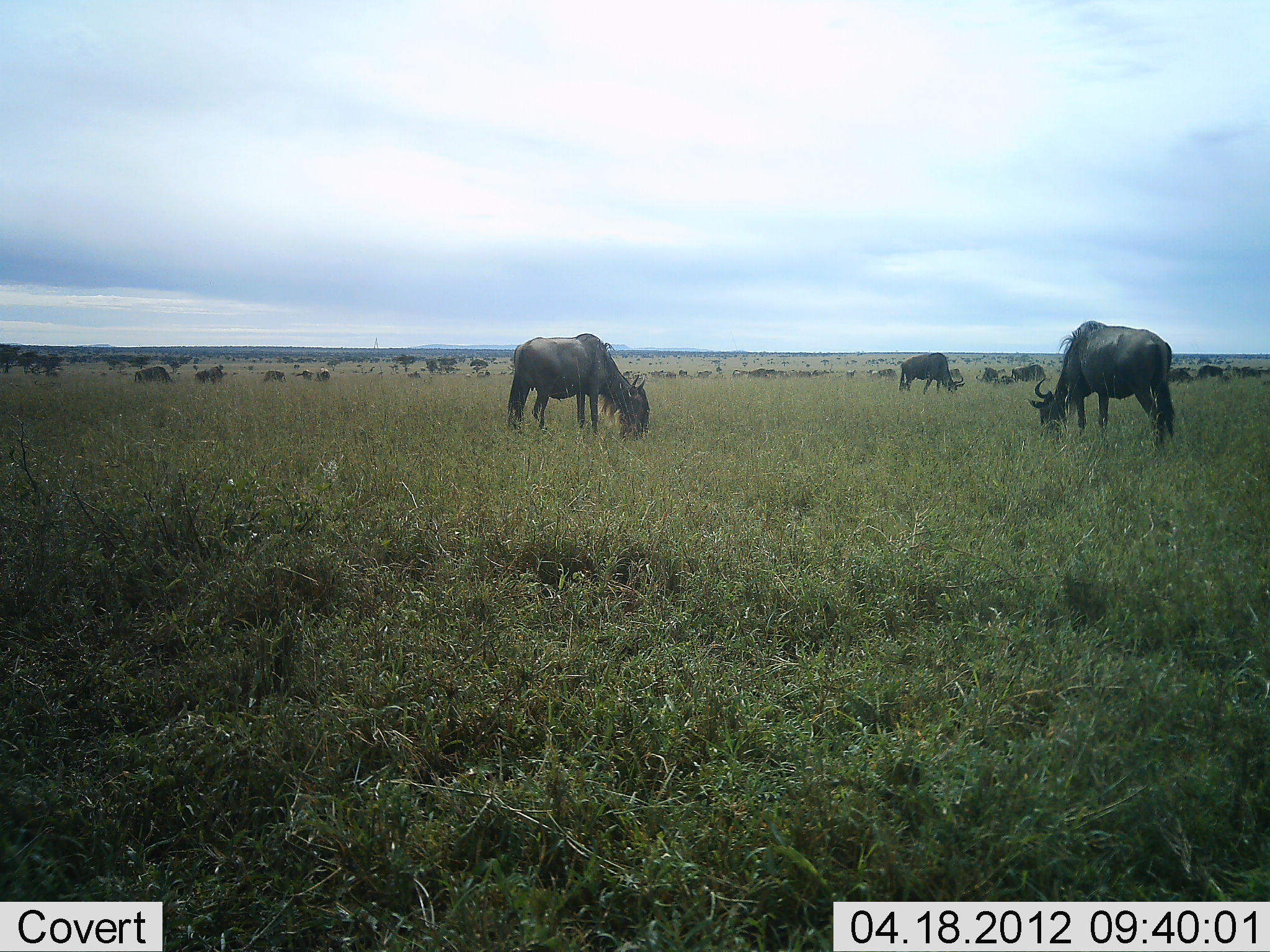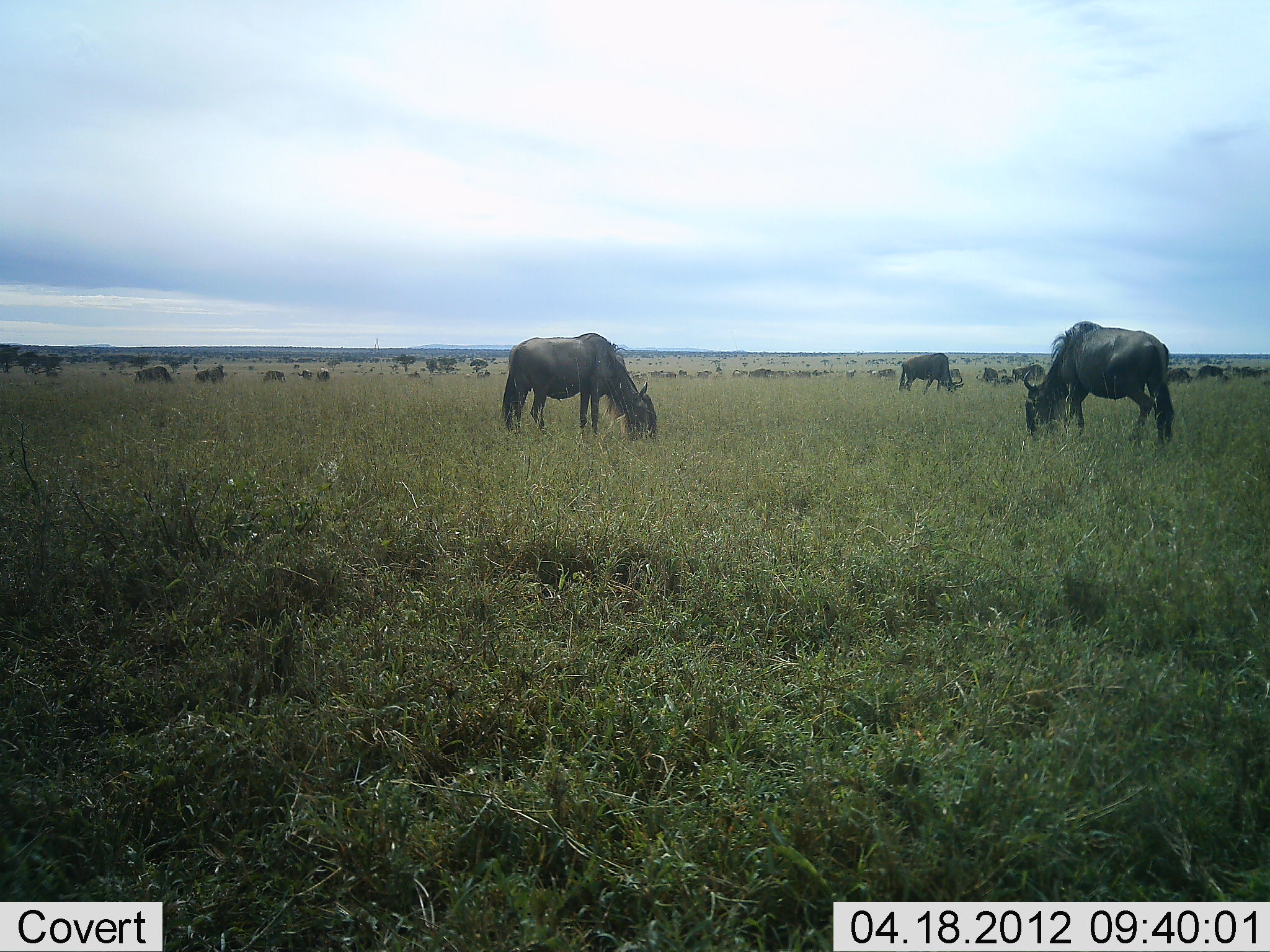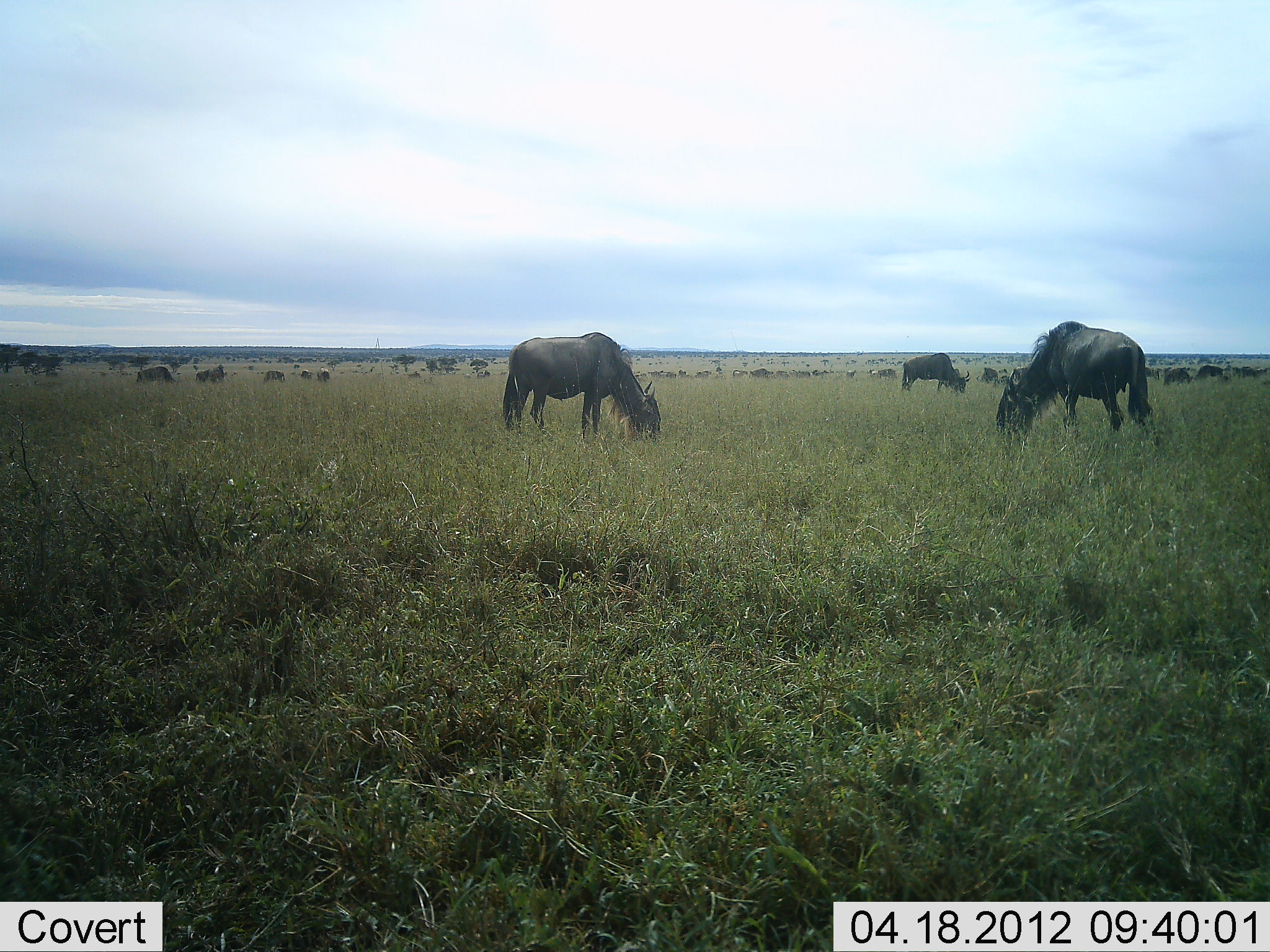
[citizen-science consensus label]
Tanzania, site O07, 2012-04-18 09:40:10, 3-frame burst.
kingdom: Animalia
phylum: Chordata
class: Mammalia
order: Artiodactyla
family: Bovidae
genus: Connochaetes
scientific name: Connochaetes taurinus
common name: blue wildebeest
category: wildebeest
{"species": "wildebeest (blue wildebeest) (Connochaetes taurinus)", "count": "11-50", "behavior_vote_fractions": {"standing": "44%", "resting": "11%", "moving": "22%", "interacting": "11%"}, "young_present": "4%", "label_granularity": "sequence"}